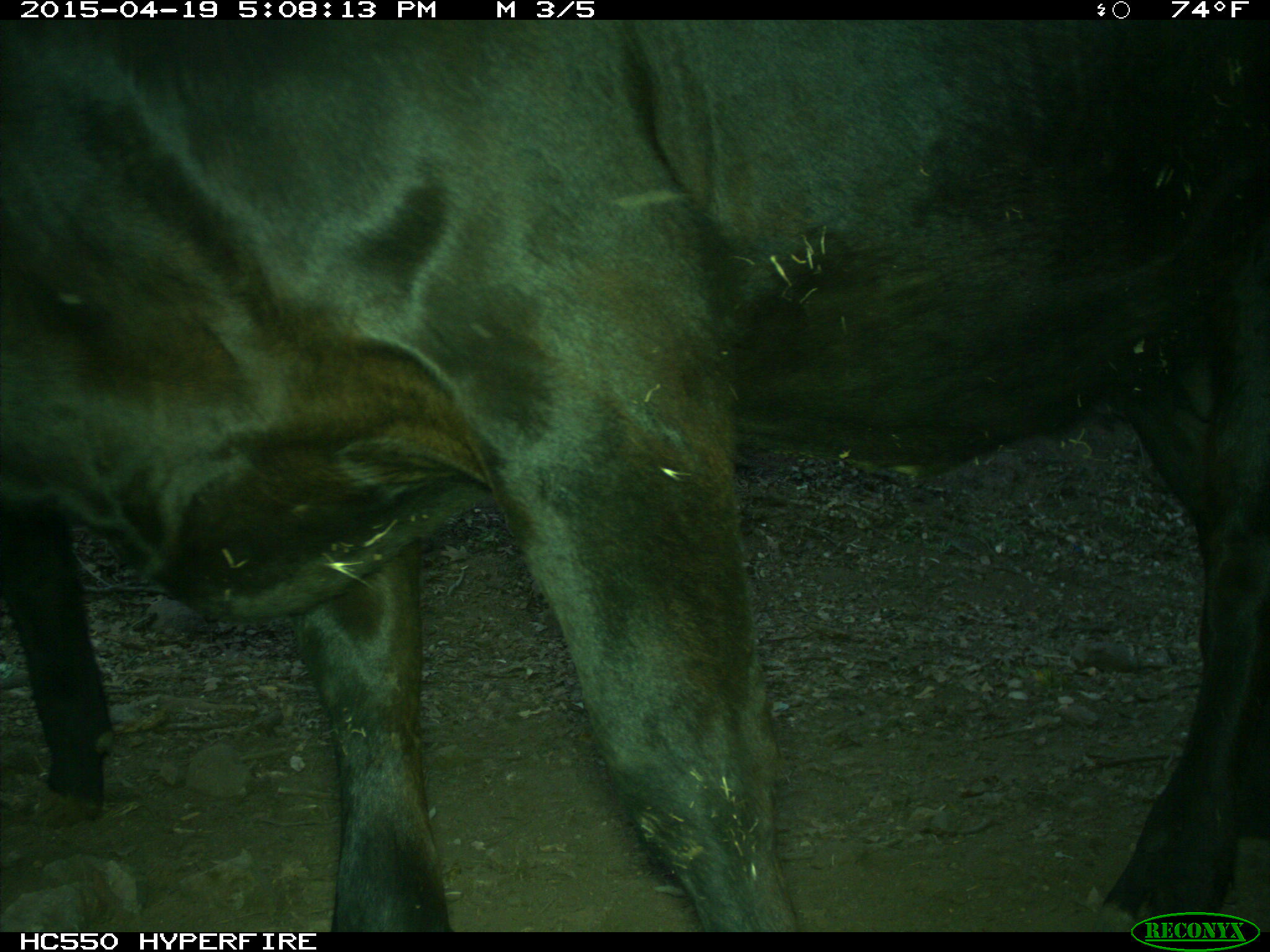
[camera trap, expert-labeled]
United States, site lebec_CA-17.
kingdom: Animalia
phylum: Chordata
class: Mammalia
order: Artiodactyla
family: Bovidae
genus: Bos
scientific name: Bos taurus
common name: domestic cow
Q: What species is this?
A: Bos taurus (domestic cow).